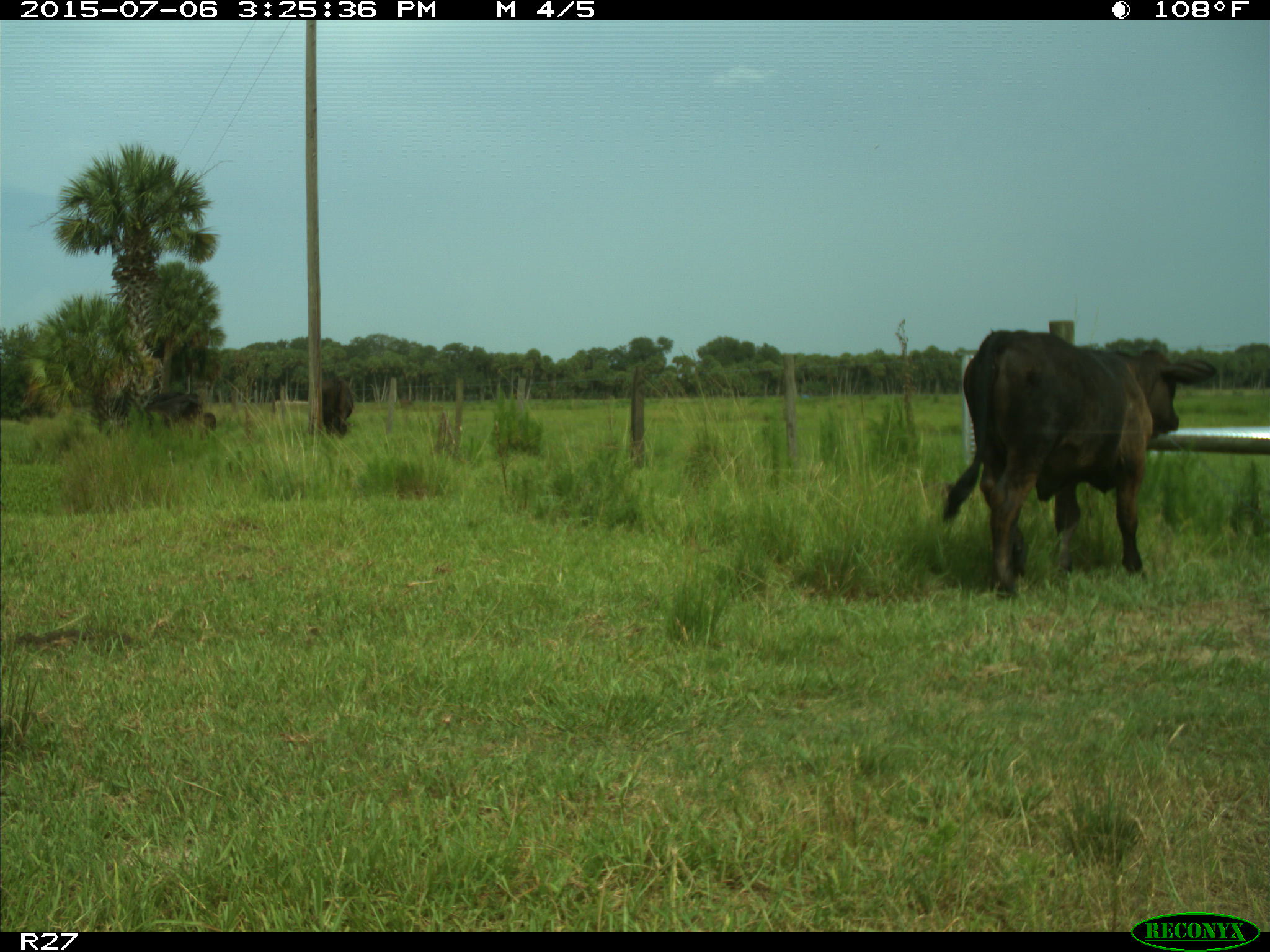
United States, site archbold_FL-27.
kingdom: Animalia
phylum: Chordata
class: Mammalia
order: Artiodactyla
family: Bovidae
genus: Bos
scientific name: Bos taurus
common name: domestic cow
Bos taurus (domestic cow).